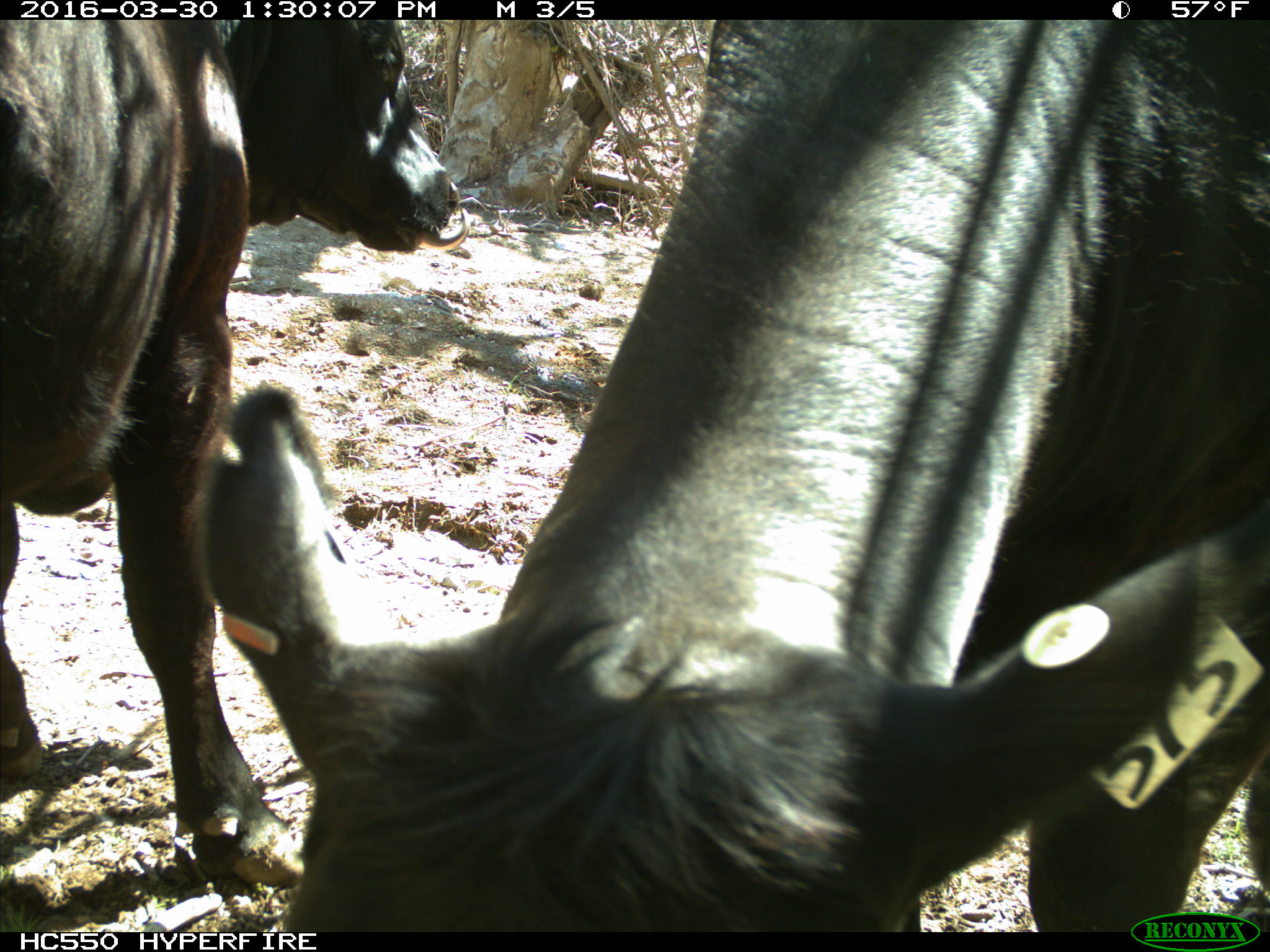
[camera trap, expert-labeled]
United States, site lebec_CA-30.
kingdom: Animalia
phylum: Chordata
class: Mammalia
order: Artiodactyla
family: Bovidae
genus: Bos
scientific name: Bos taurus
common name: domestic cow